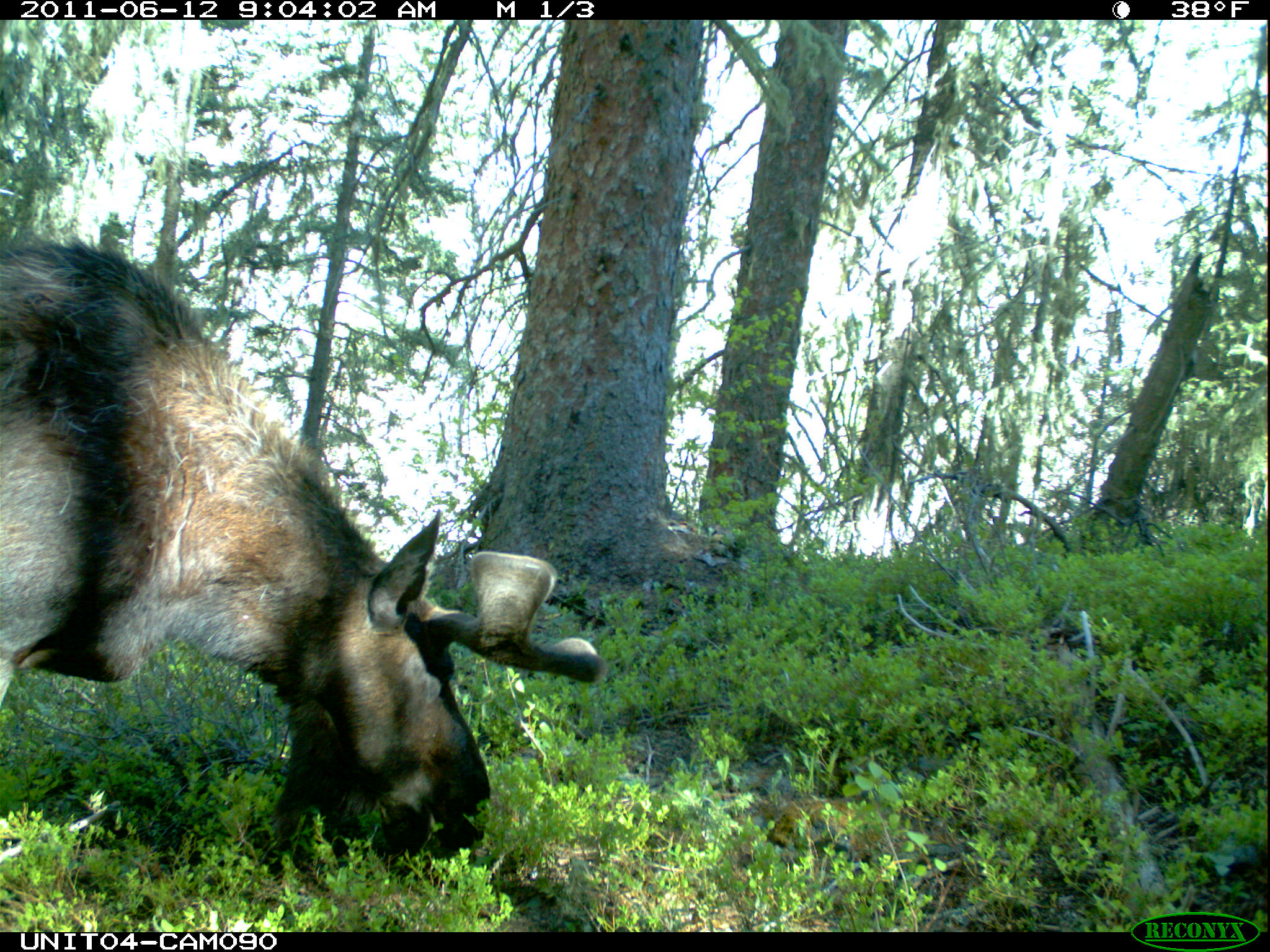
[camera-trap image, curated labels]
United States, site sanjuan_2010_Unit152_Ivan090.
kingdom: Animalia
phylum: Chordata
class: Mammalia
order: Artiodactyla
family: Cervidae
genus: Alces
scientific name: Alces alces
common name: moose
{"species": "Alces alces (moose)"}